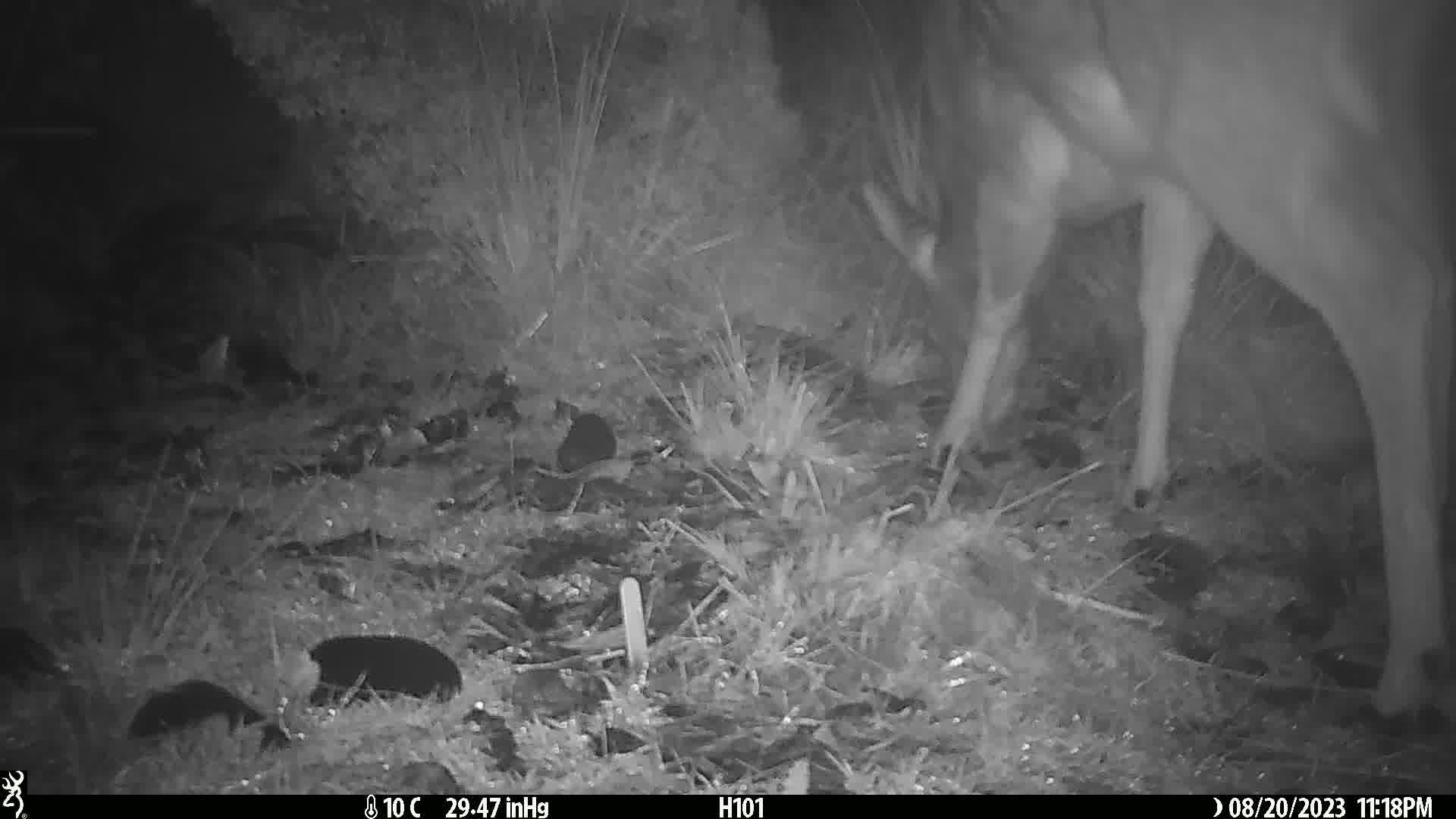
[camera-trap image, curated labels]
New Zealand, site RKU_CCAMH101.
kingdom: Animalia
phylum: Chordata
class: Mammalia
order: Artiodactyla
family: Cervidae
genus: Odocoileus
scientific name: Odocoileus virginianus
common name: white-tailed deer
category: white tailed deer